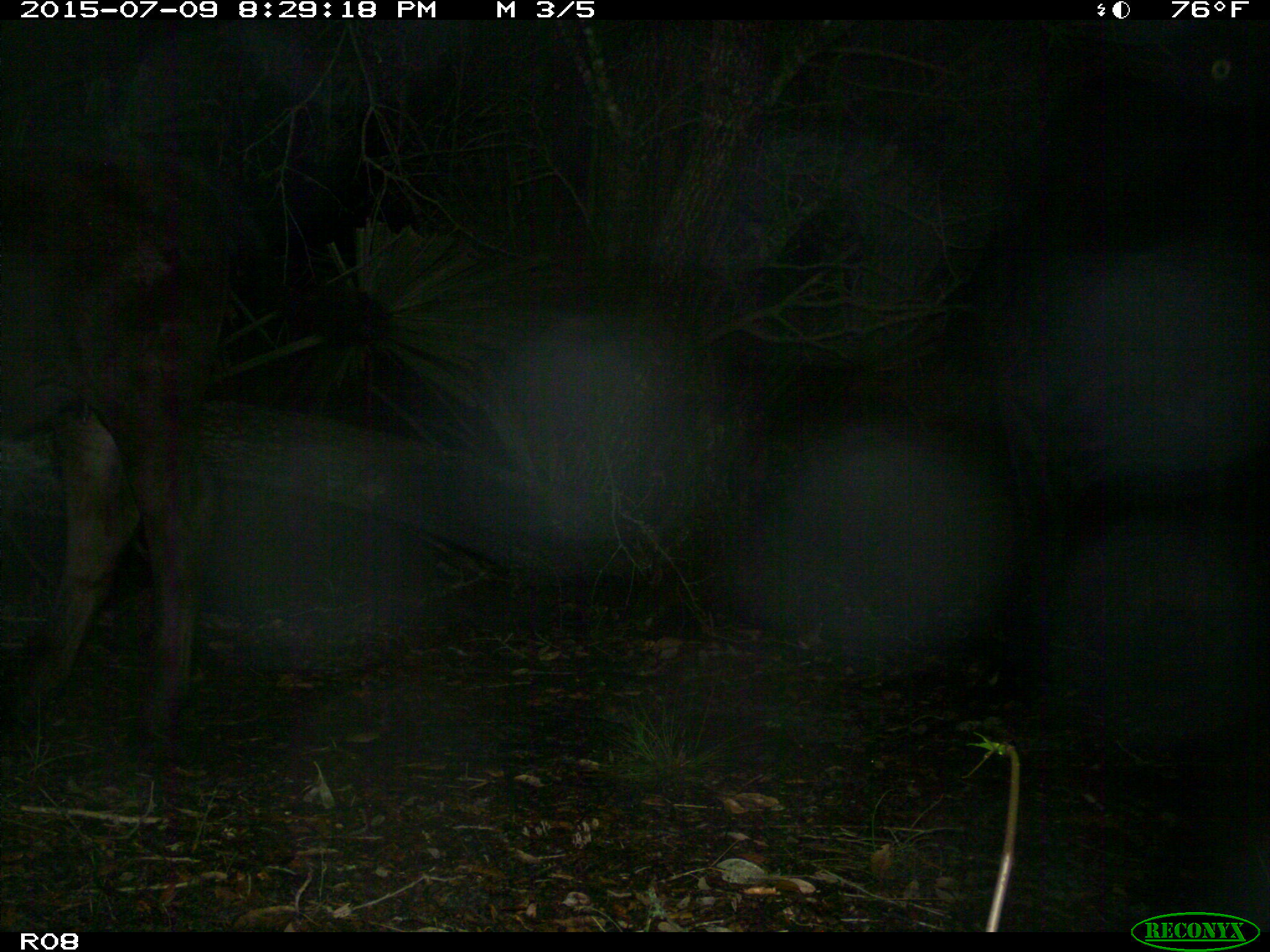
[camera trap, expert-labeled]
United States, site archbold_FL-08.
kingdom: Animalia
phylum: Chordata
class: Mammalia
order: Artiodactyla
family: Bovidae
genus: Bos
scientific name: Bos taurus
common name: domestic cow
Bos taurus (domestic cow).